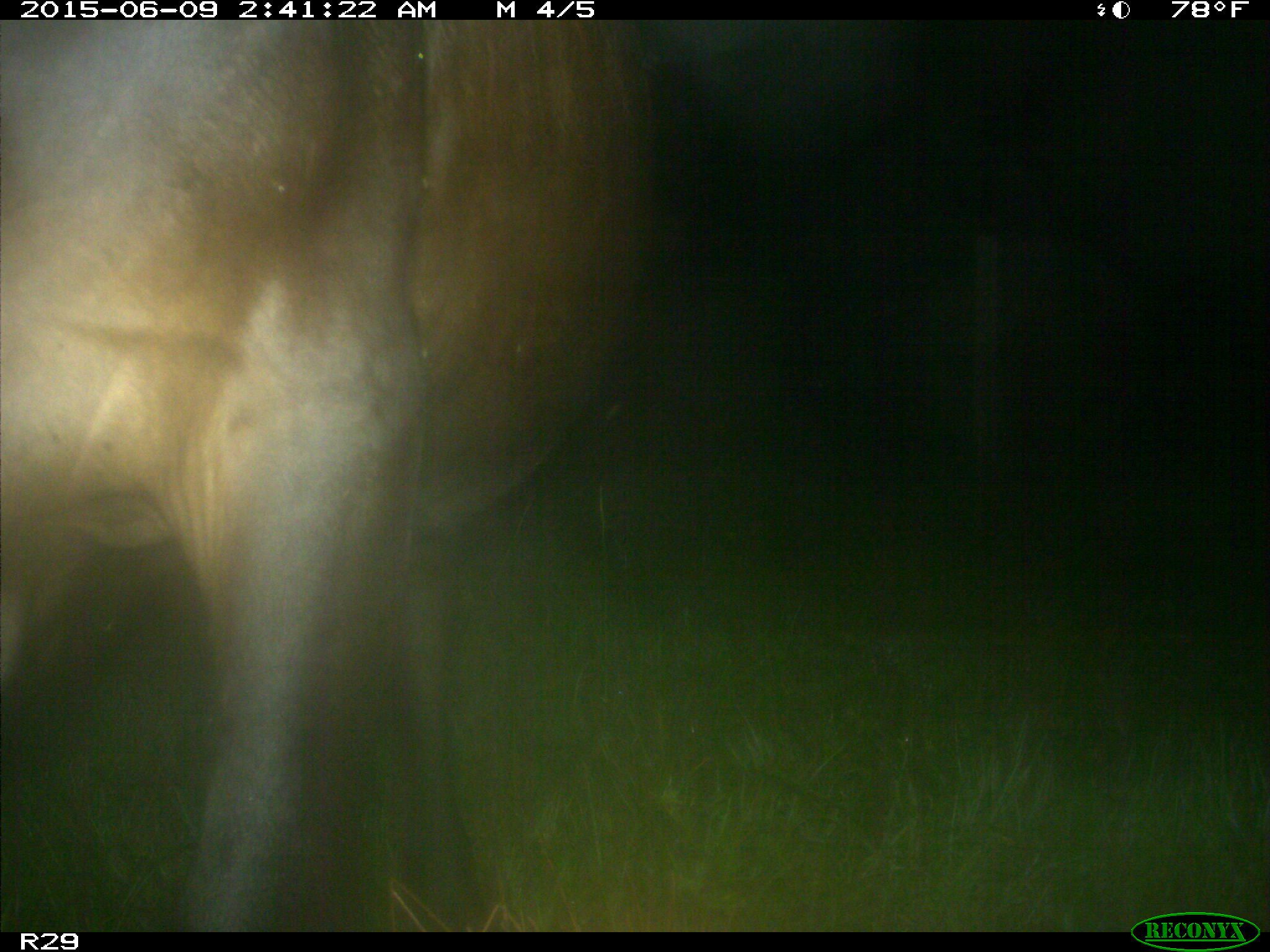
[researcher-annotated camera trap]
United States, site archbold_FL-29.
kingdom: Animalia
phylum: Chordata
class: Mammalia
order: Artiodactyla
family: Bovidae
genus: Bos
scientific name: Bos taurus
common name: domestic cow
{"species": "Bos taurus (domestic cow)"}